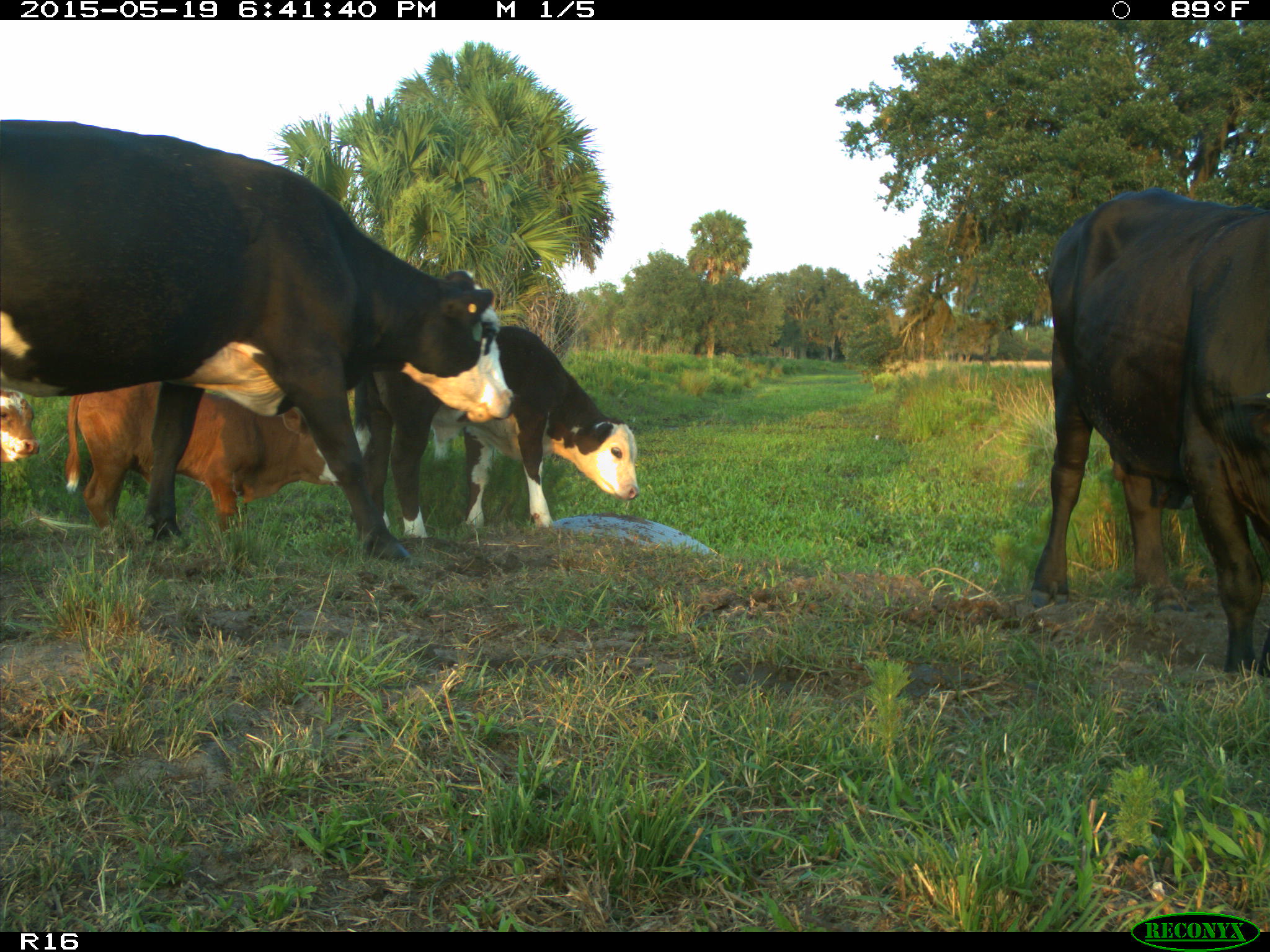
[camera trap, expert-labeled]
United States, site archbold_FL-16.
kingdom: Animalia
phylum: Chordata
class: Mammalia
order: Artiodactyla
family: Bovidae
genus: Bos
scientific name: Bos taurus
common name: domestic cow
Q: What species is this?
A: Bos taurus (domestic cow).